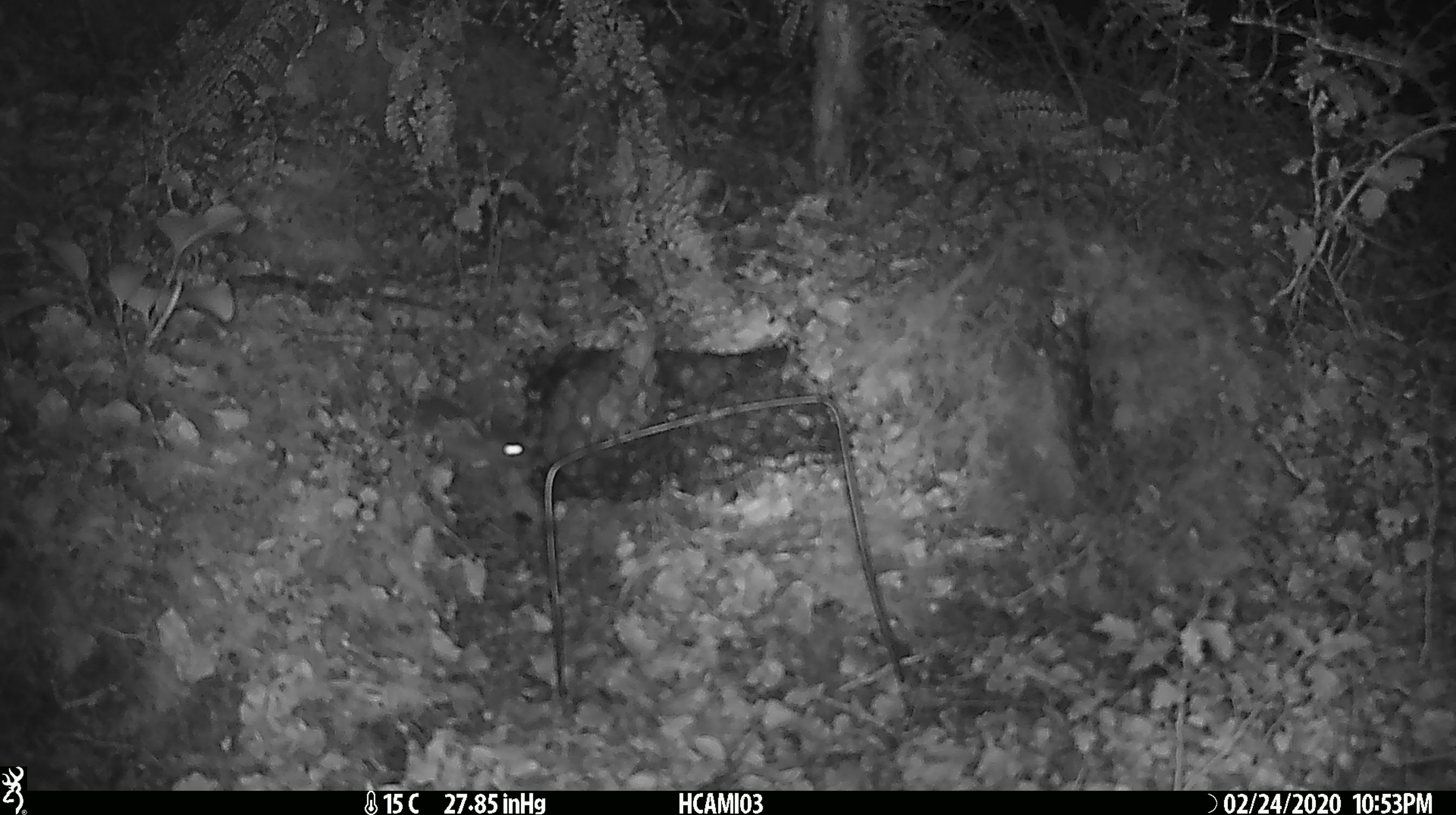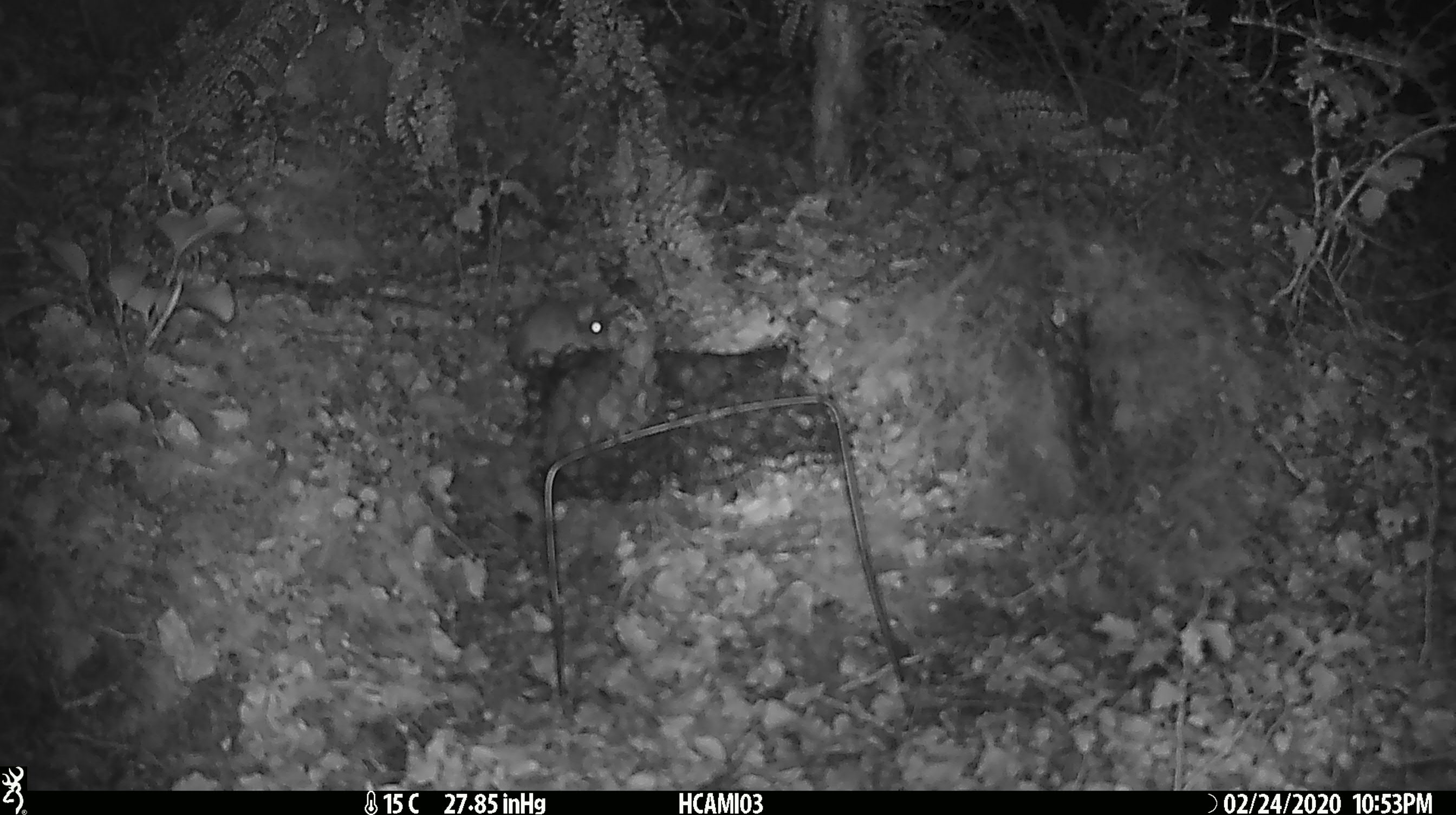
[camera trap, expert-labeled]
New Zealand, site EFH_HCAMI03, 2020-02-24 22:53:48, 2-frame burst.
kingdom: Animalia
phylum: Chordata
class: Mammalia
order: Rodentia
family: Muridae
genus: Mus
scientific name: Mus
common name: mouse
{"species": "mouse (Mus)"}